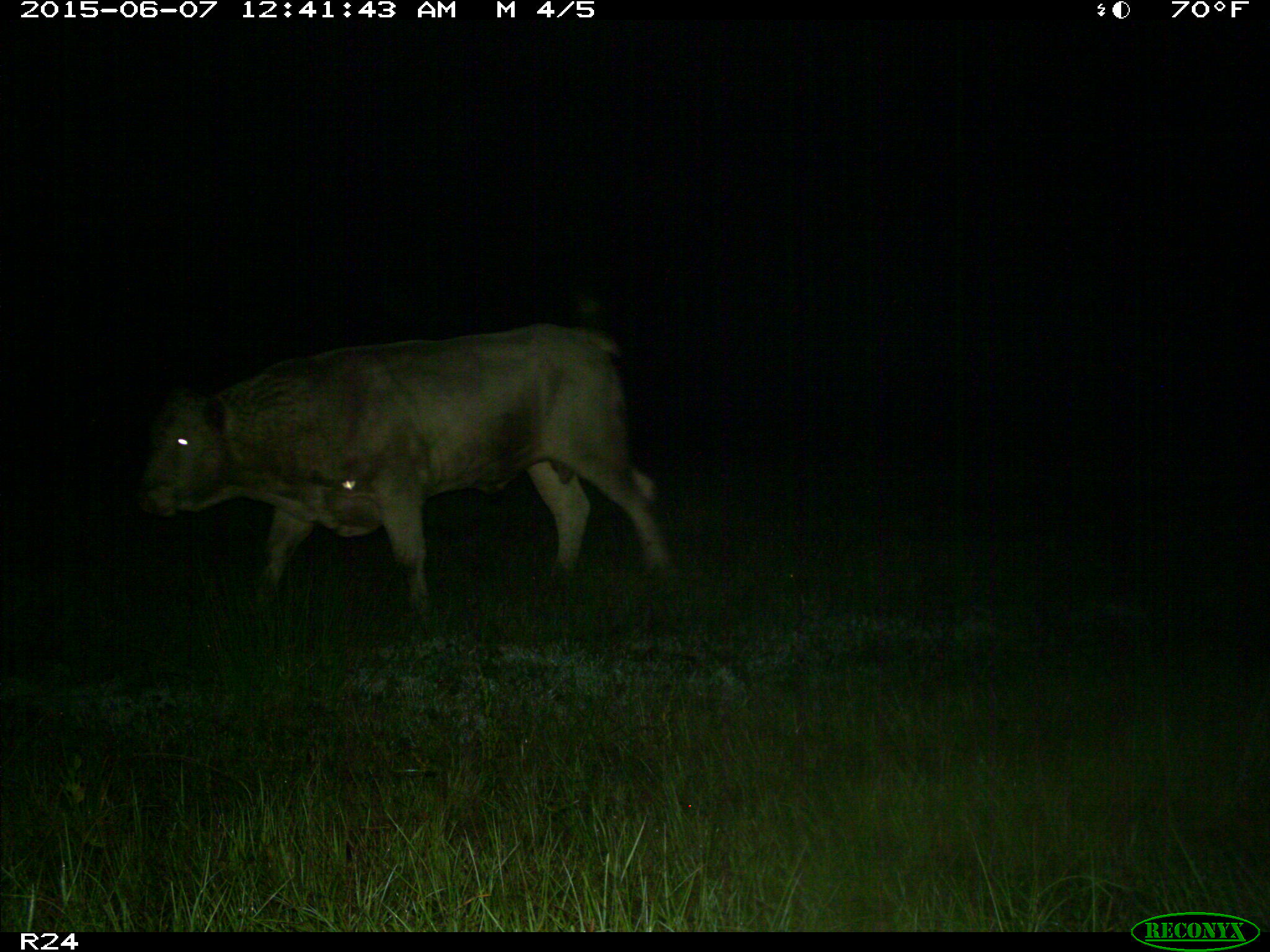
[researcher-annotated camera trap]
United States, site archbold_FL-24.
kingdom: Animalia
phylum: Chordata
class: Mammalia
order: Artiodactyla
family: Bovidae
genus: Bos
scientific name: Bos taurus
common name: domestic cow